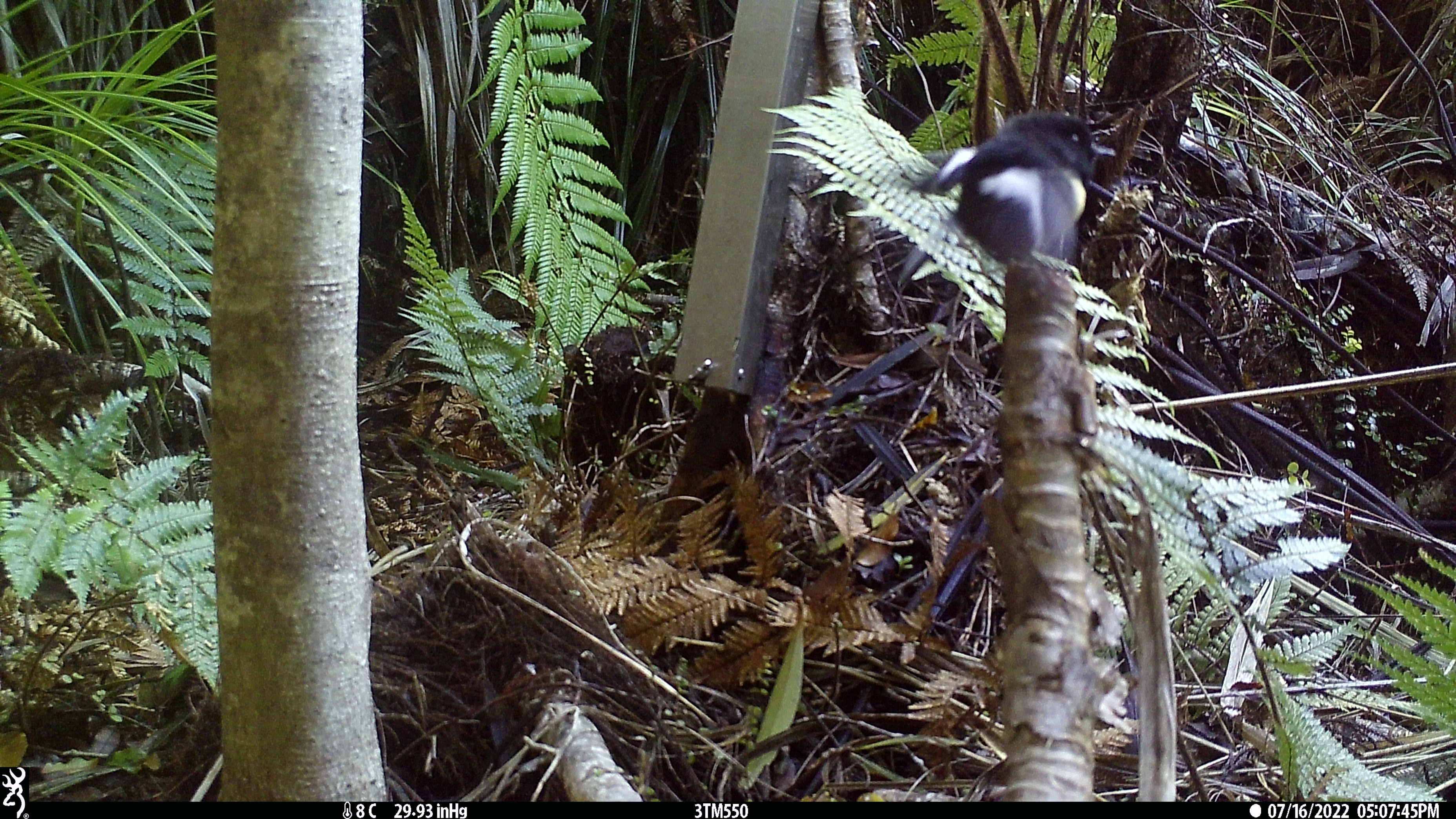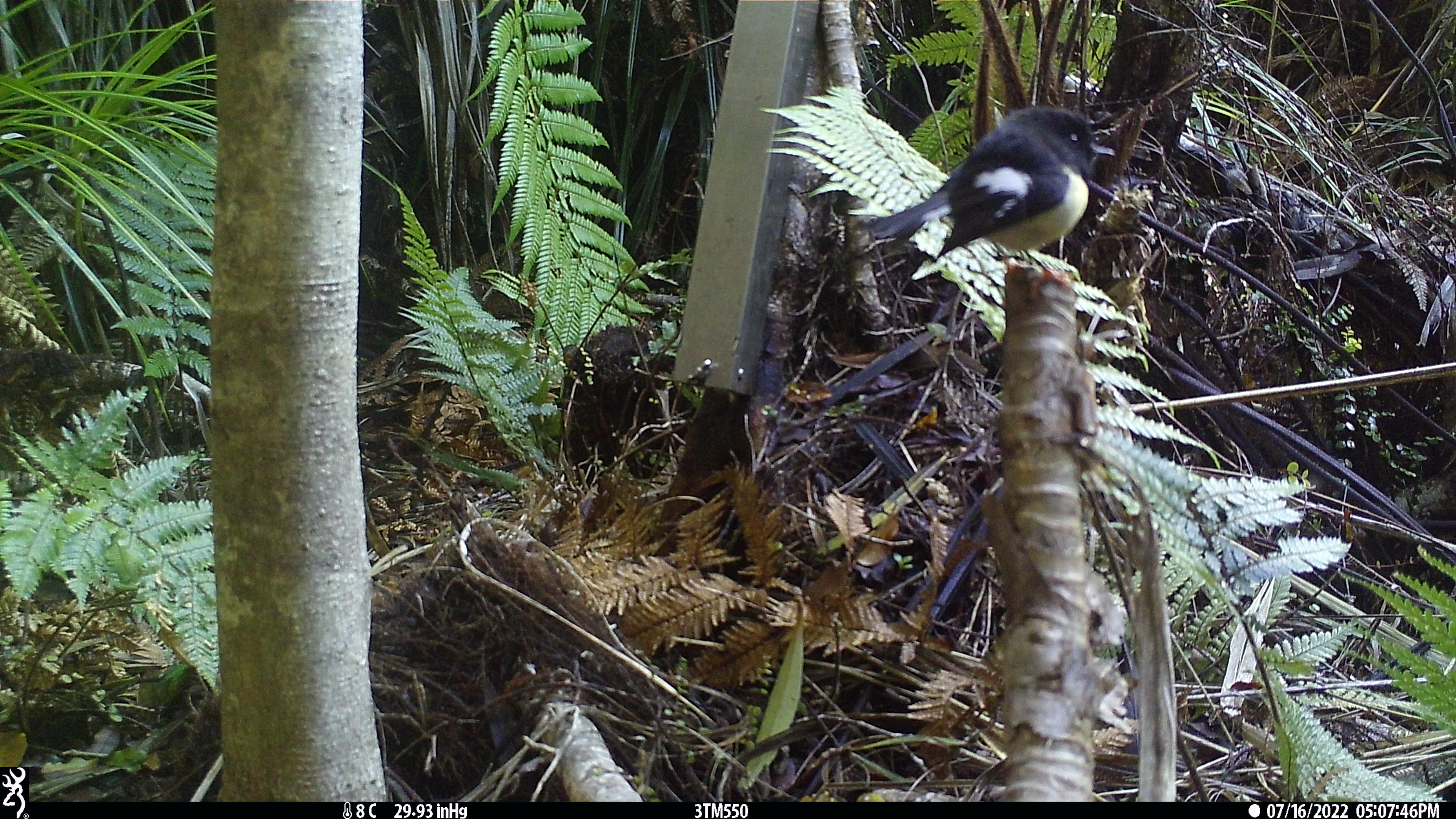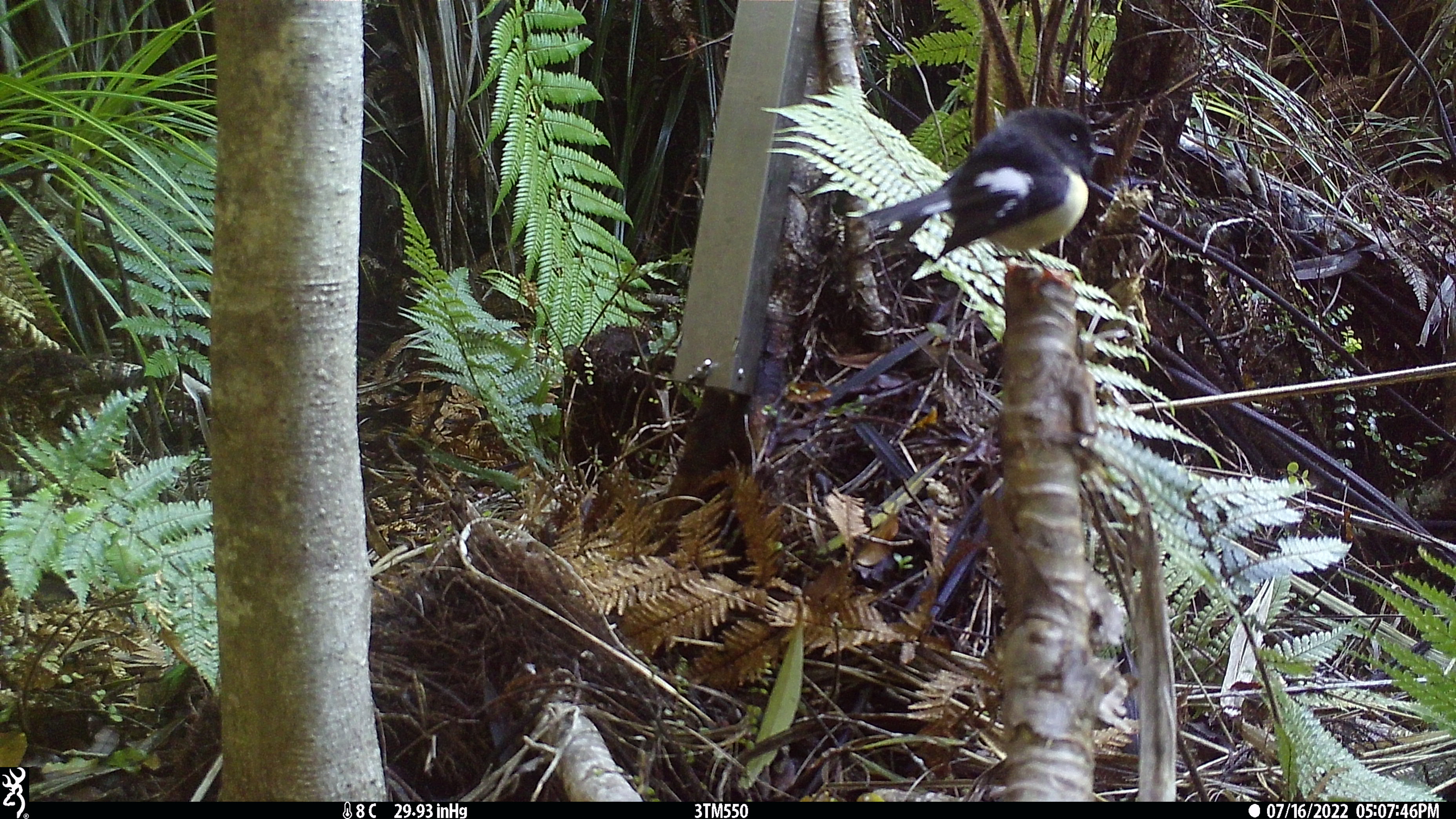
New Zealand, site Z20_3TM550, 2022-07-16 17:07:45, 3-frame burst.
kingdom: Animalia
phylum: Chordata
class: Aves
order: Passeriformes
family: Petroicidae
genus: Petroica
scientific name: Petroica macrocephala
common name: tomtit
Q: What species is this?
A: Tomtit (Petroica macrocephala).